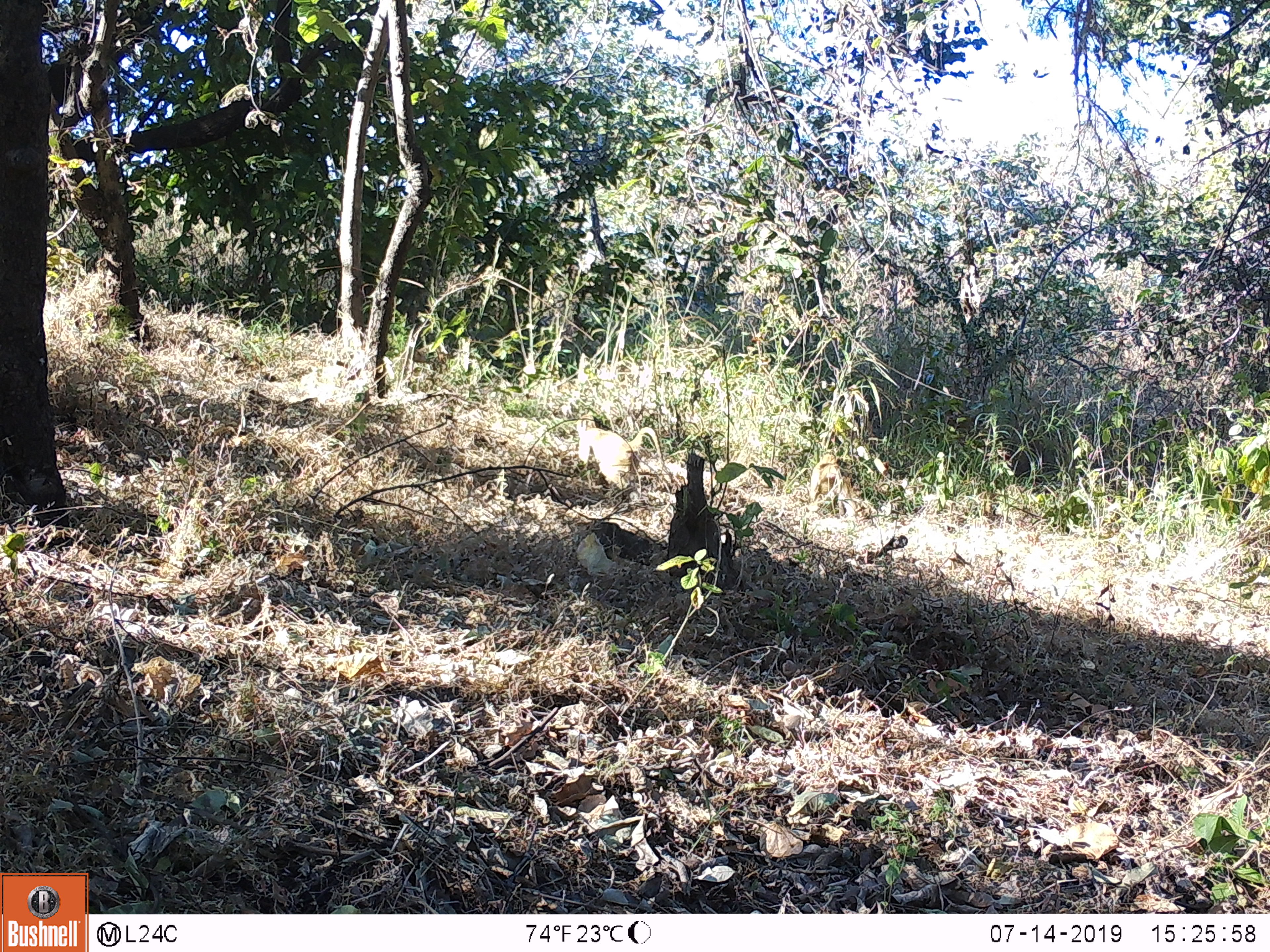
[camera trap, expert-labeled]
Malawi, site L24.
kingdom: Animalia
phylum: Chordata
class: Mammalia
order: Primates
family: Cercopithecidae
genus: Papio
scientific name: Papio cynocephalus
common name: yellow baboon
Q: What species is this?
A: Yellow baboon (Papio cynocephalus).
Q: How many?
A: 1.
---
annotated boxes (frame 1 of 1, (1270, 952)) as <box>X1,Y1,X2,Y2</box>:
yellow baboon: <box>572,413,669,491</box>